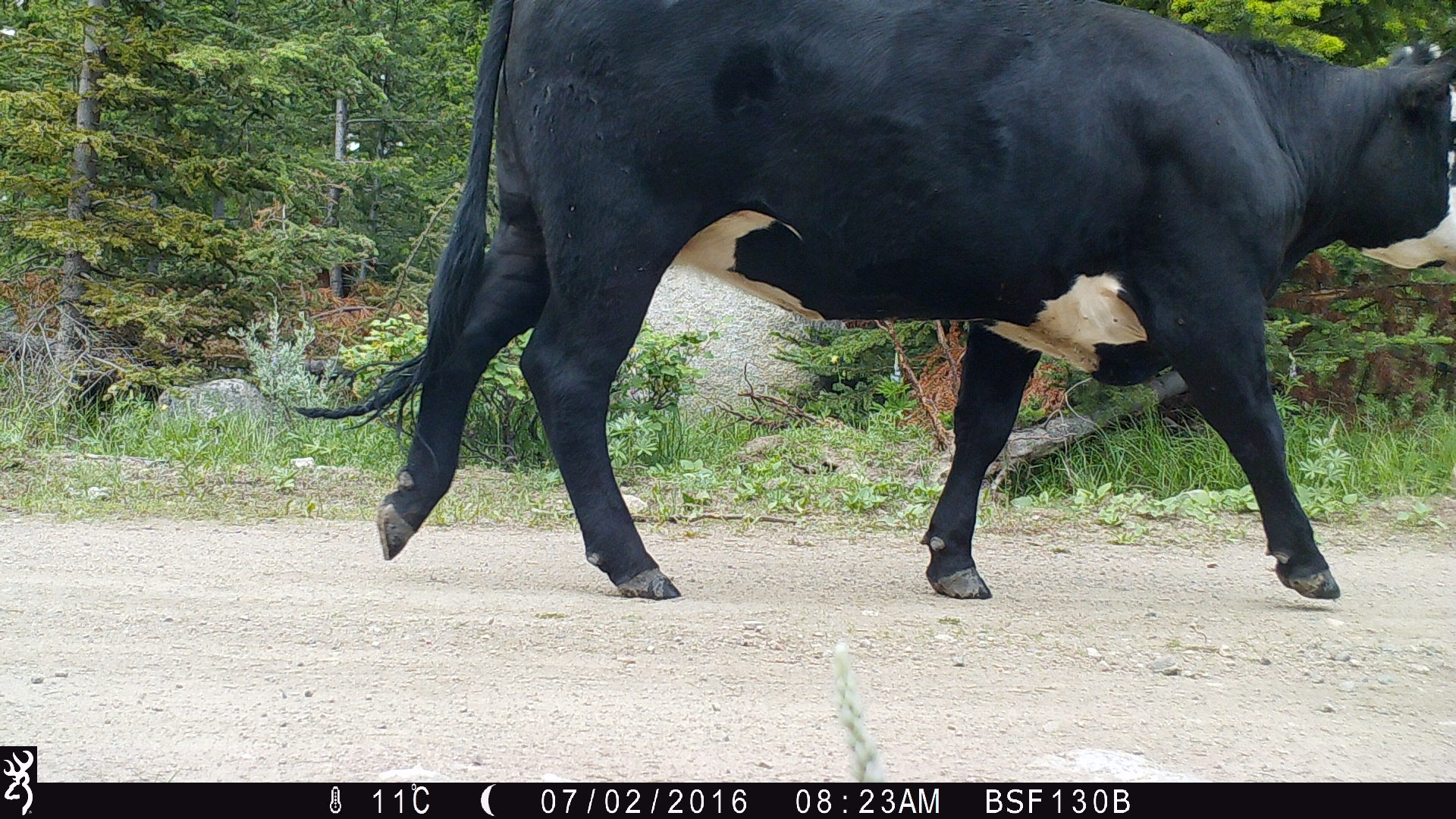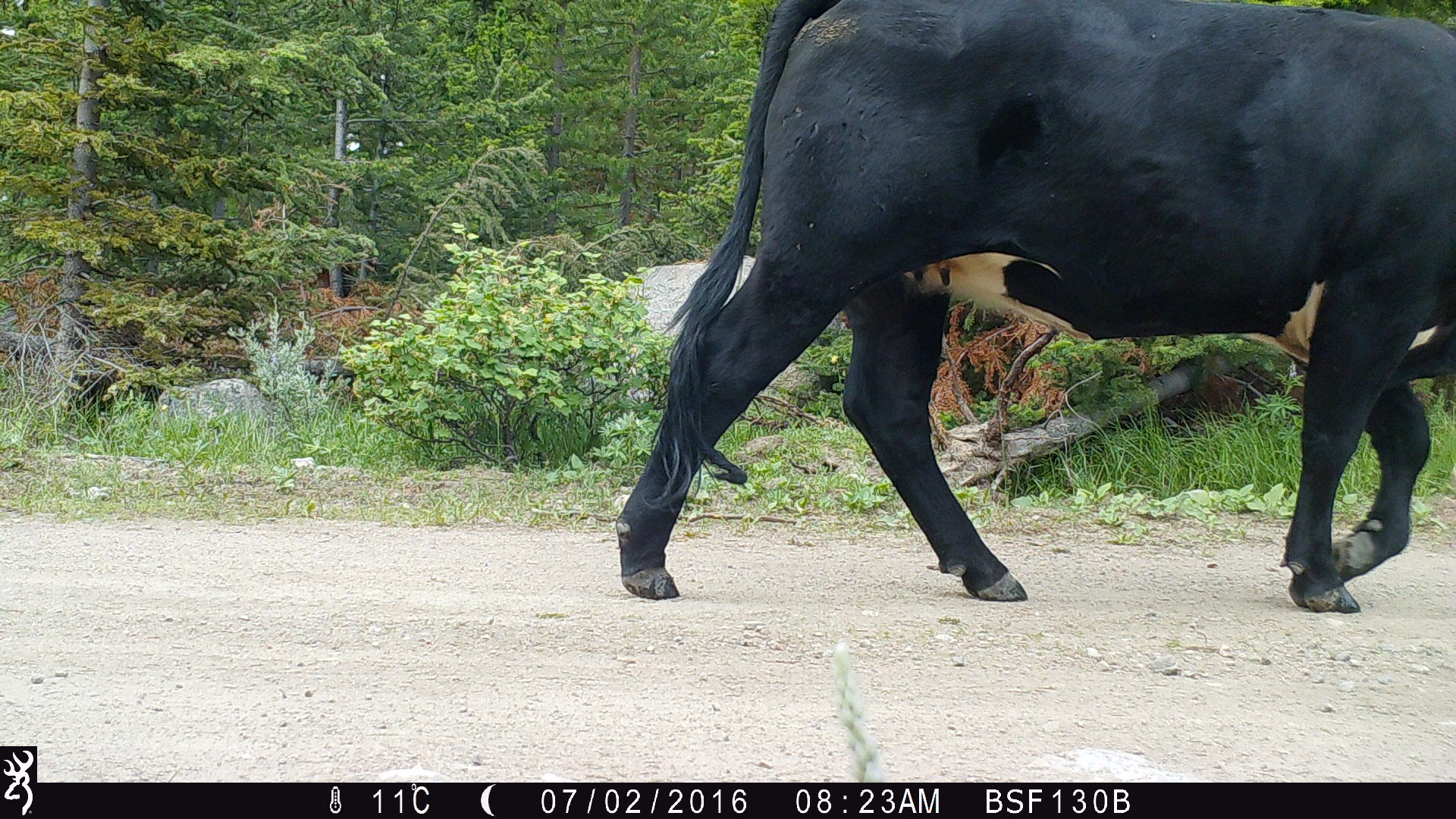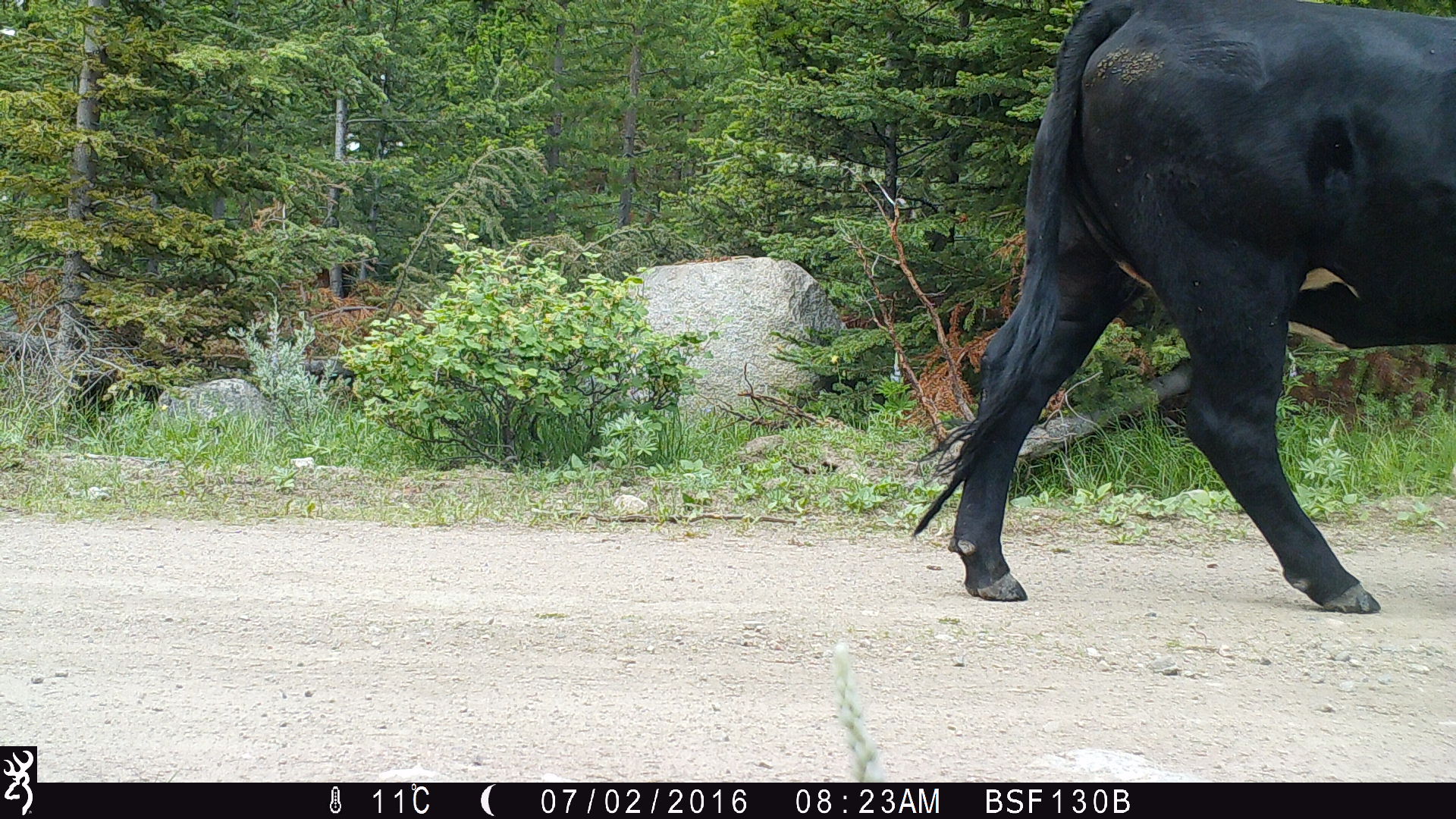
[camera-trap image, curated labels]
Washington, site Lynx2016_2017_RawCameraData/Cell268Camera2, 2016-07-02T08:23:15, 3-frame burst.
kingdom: Animalia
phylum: Chordata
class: Mammalia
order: Artiodactyla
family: Bovidae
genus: Bos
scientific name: Bos taurus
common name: domestic cattle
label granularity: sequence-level